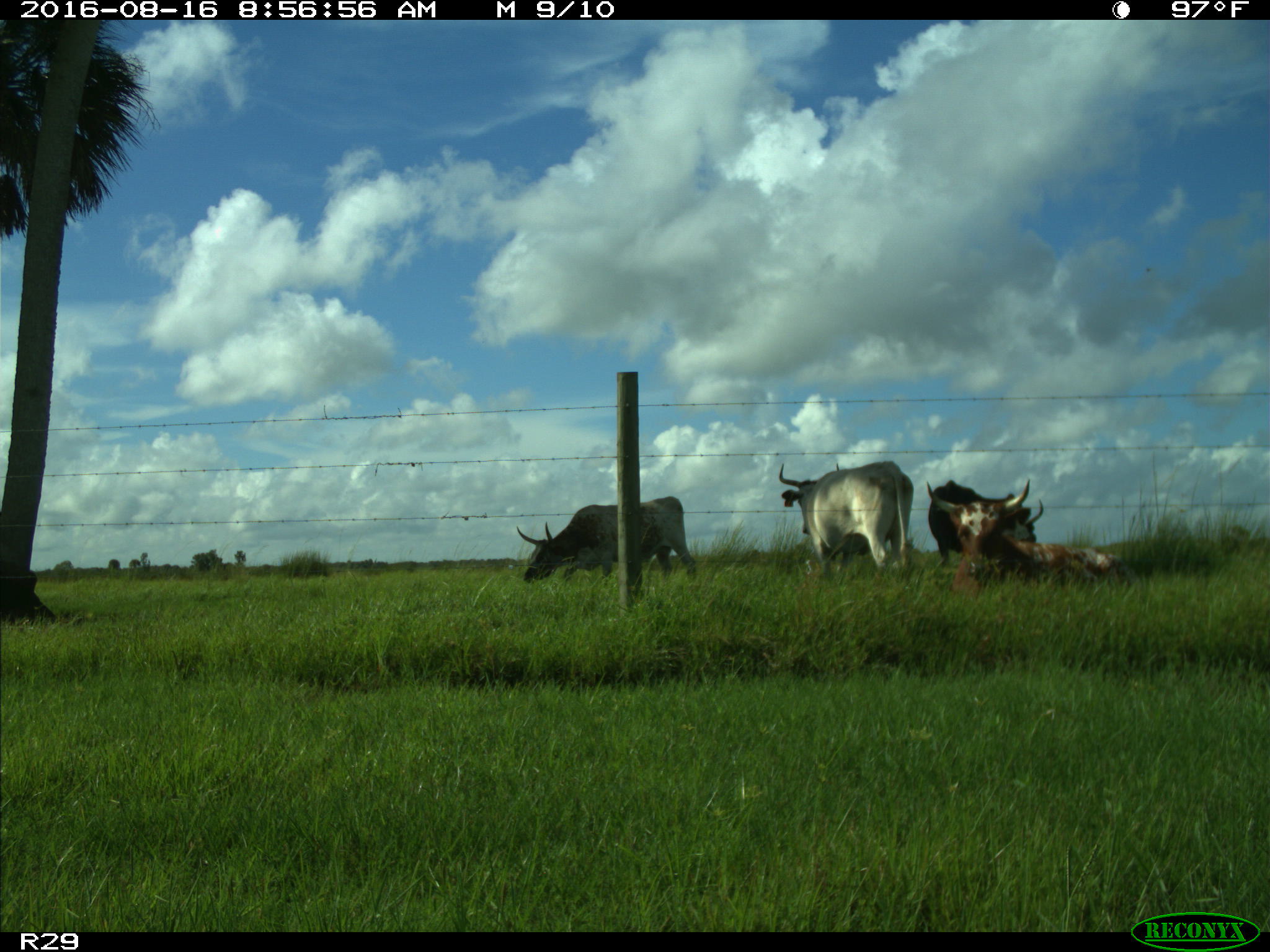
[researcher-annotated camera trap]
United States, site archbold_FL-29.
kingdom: Animalia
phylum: Chordata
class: Mammalia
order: Artiodactyla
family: Bovidae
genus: Bos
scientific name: Bos taurus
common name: domestic cow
Bos taurus (domestic cow).